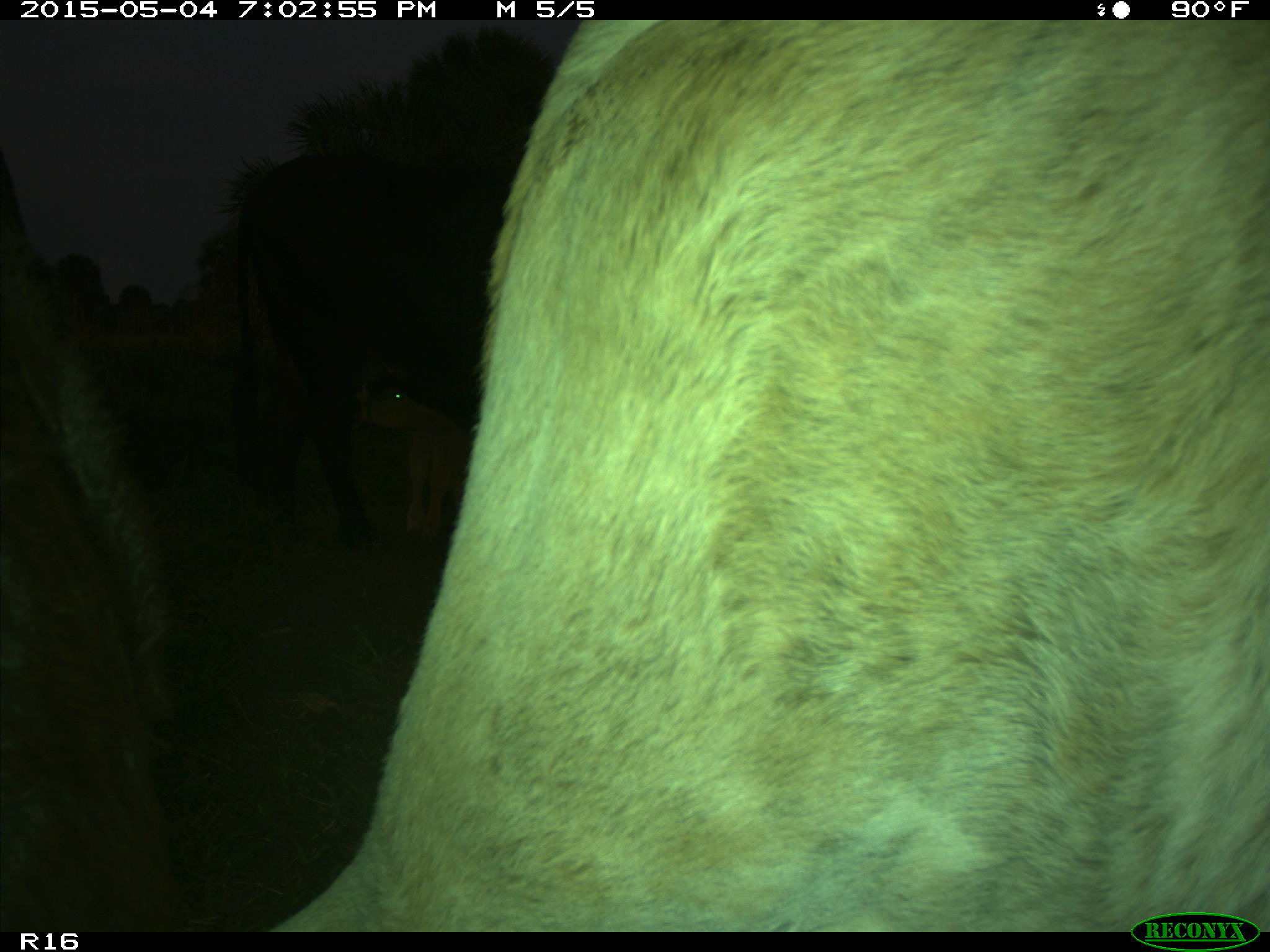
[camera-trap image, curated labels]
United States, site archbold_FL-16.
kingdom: Animalia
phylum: Chordata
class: Mammalia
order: Artiodactyla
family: Bovidae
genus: Bos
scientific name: Bos taurus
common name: domestic cow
Bos taurus (domestic cow).